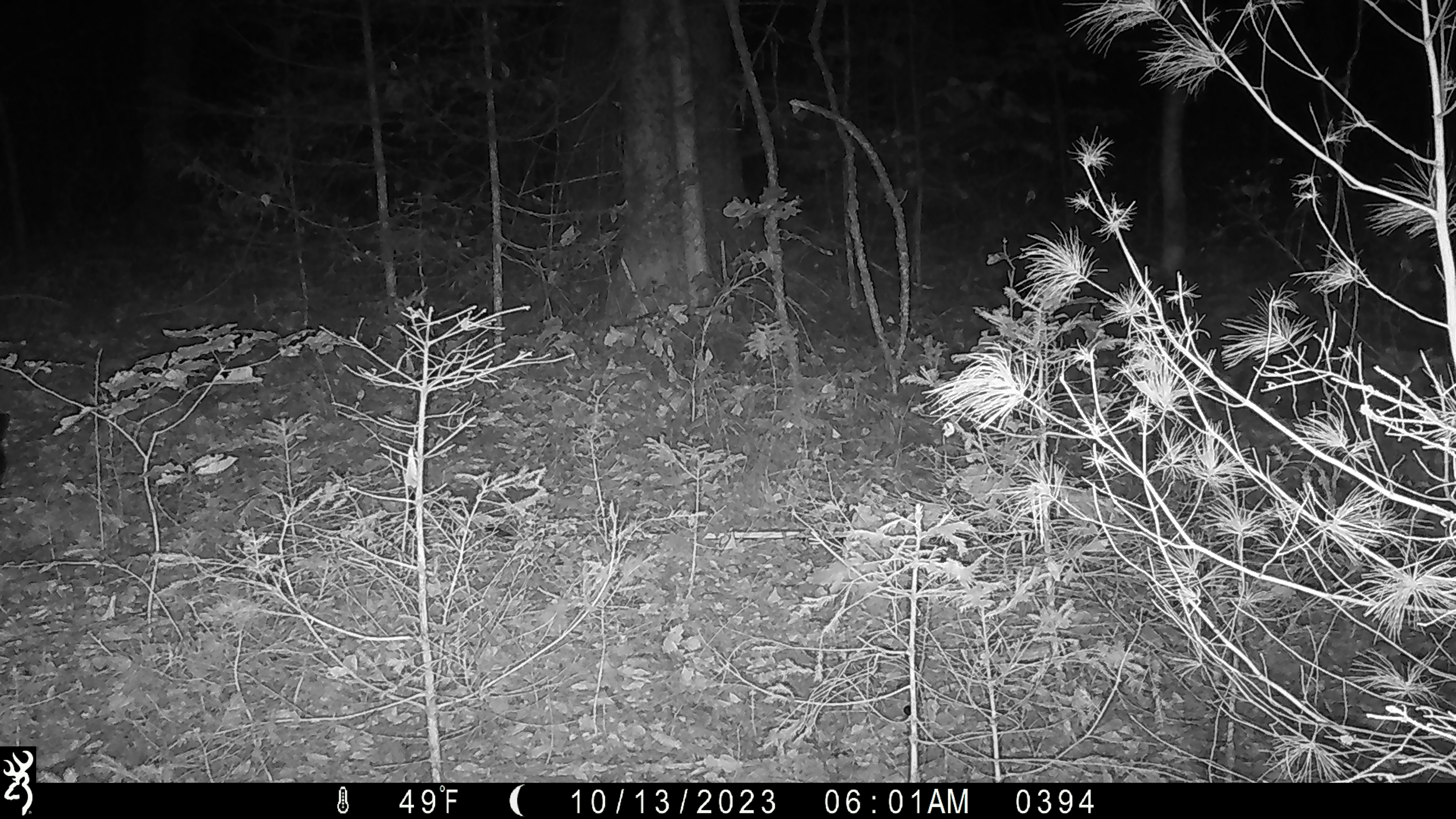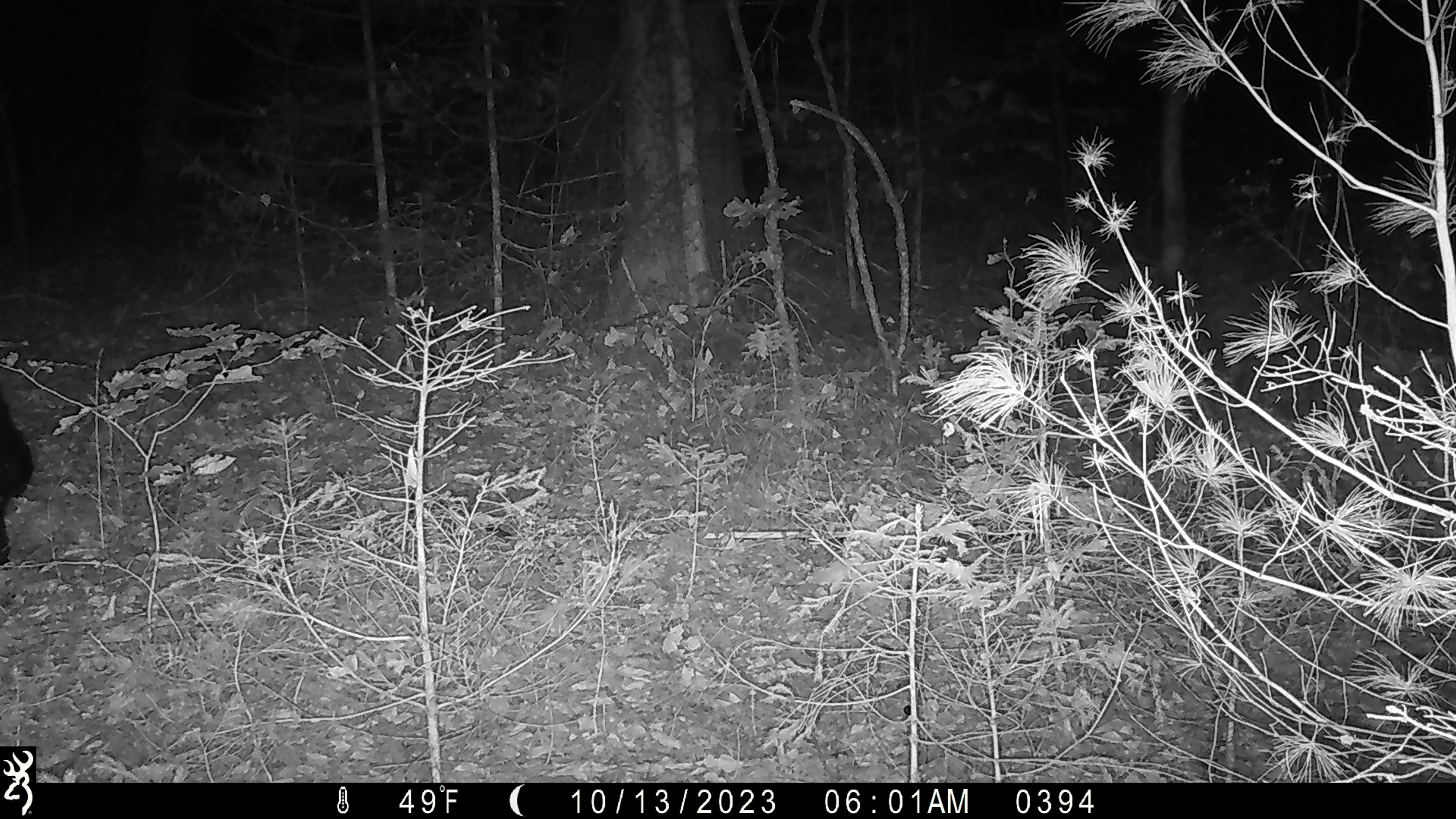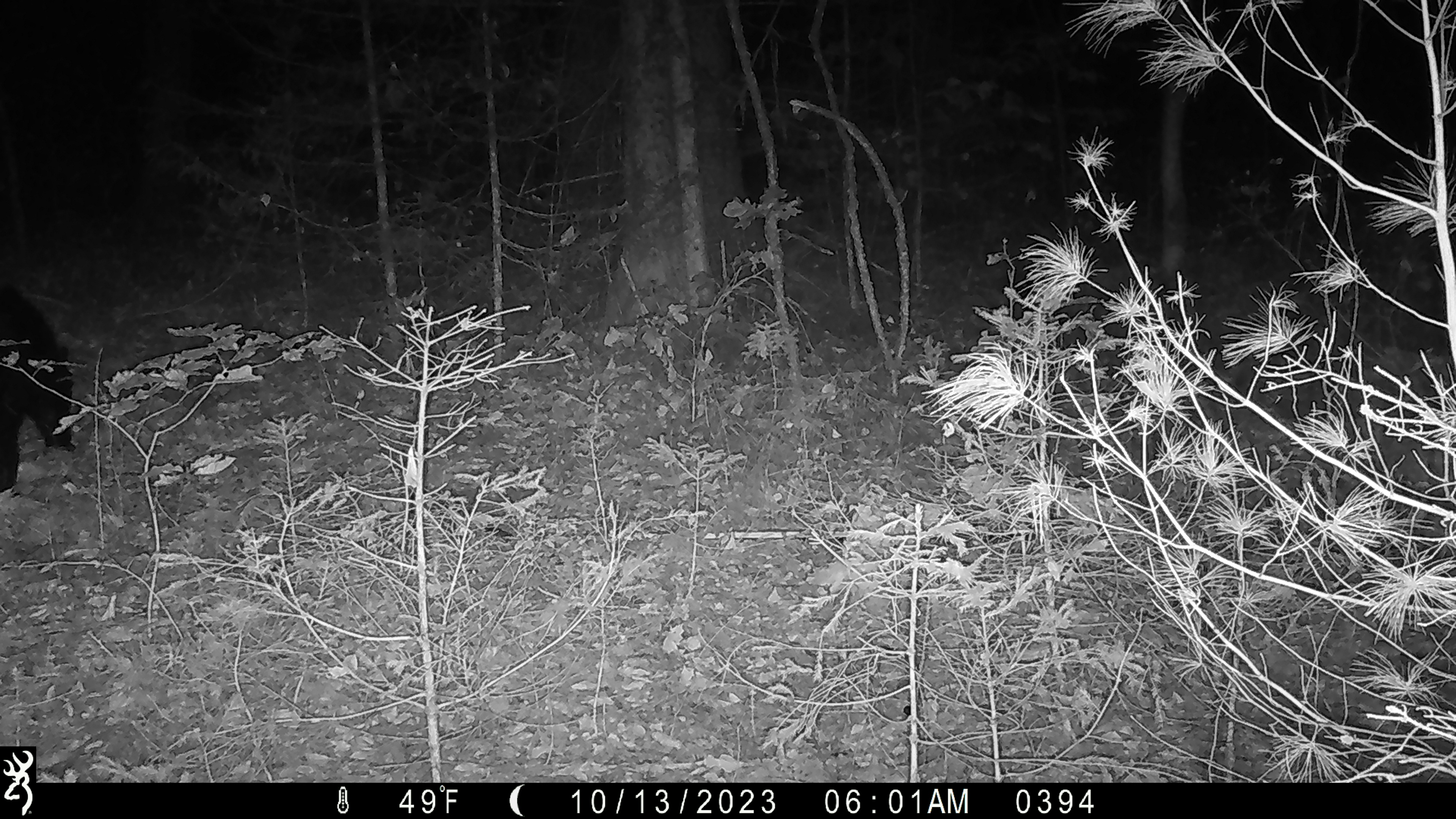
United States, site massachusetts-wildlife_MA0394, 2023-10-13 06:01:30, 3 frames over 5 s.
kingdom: Animalia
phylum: Chordata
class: Mammalia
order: Carnivora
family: Ursidae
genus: Ursus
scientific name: Ursus americanus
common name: black bear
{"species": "black bear (Ursus americanus)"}